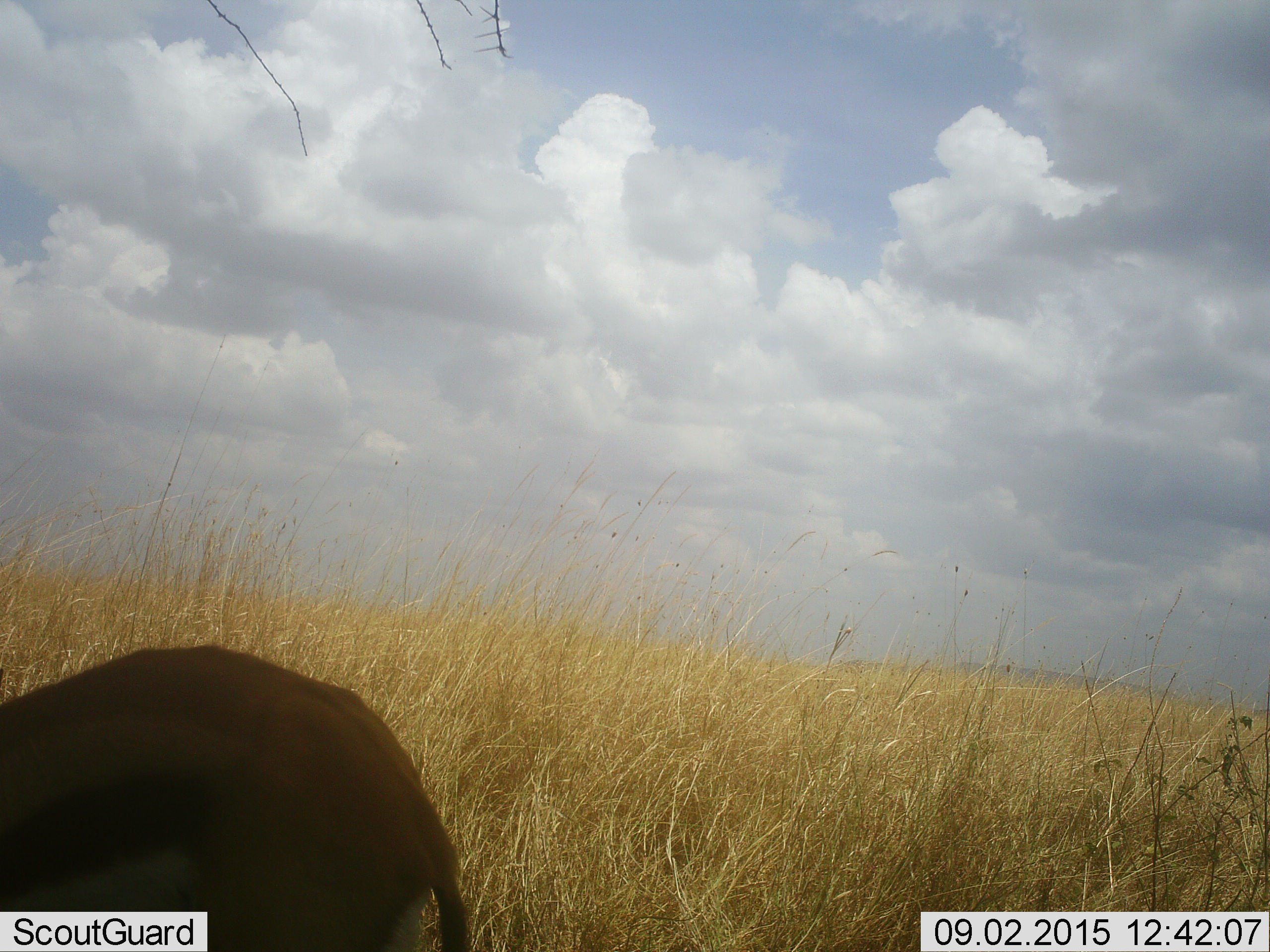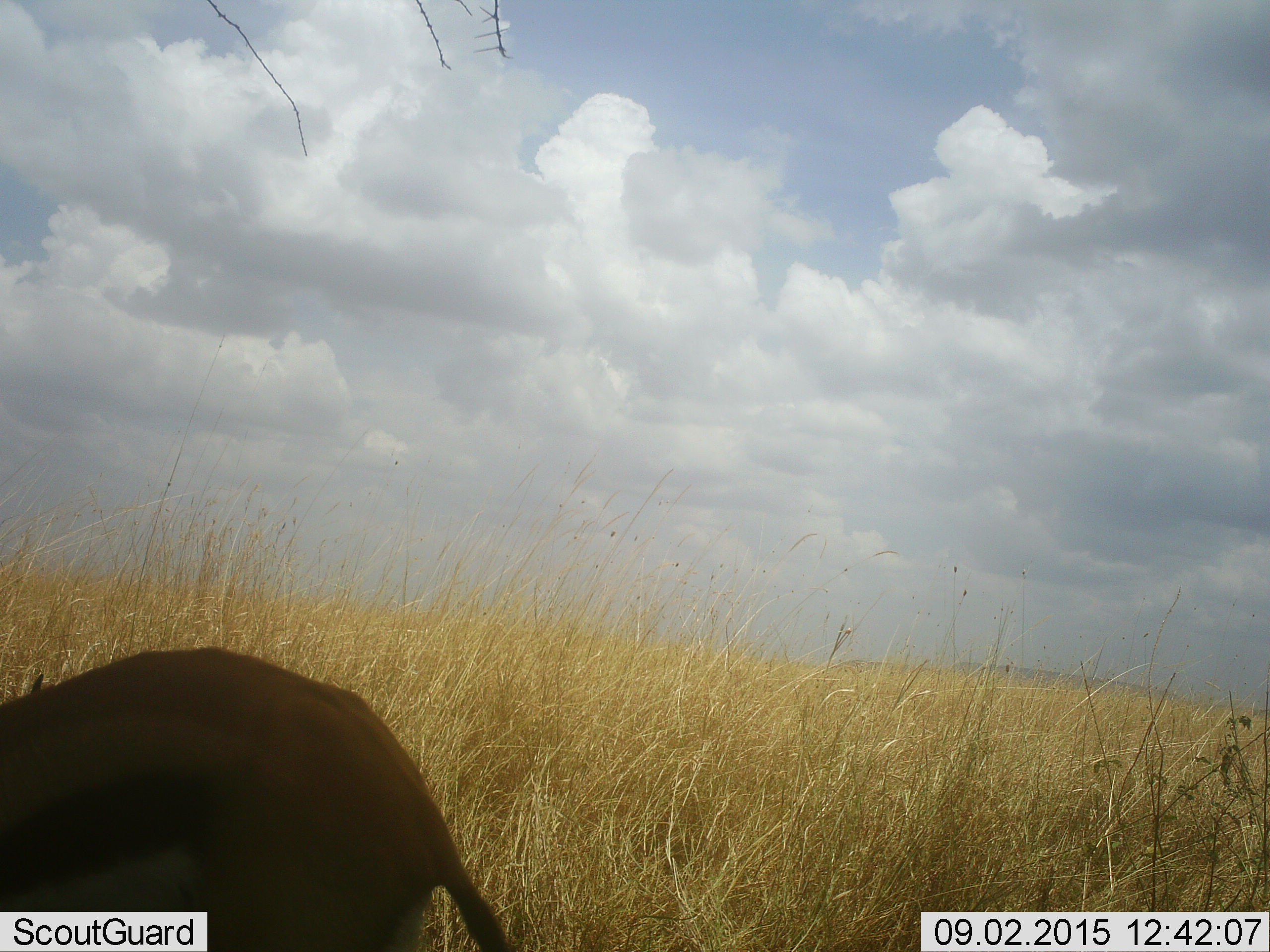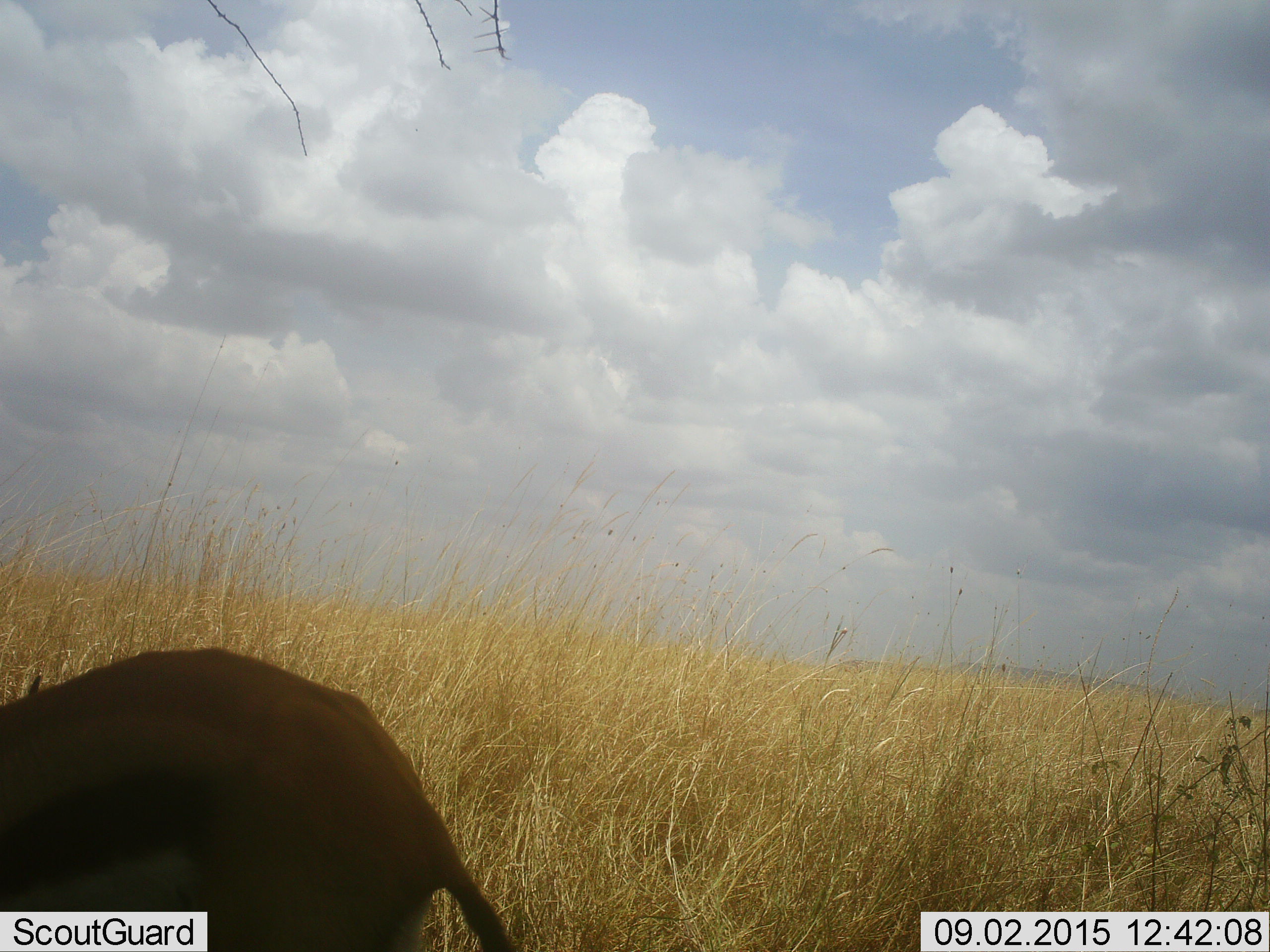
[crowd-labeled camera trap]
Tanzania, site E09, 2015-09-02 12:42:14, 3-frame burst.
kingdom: Animalia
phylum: Chordata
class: Mammalia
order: Artiodactyla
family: Bovidae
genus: Eudorcas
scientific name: Eudorcas thomsonii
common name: thomson's gazelle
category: gazellethomsons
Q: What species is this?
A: Gazellethomsons (thomson's gazelle) (Eudorcas thomsonii).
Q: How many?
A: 1.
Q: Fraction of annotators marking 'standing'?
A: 58%.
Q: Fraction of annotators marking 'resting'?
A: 0%.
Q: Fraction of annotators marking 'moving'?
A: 0%.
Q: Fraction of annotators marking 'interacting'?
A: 0%.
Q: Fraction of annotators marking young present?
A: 0%.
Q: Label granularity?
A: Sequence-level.